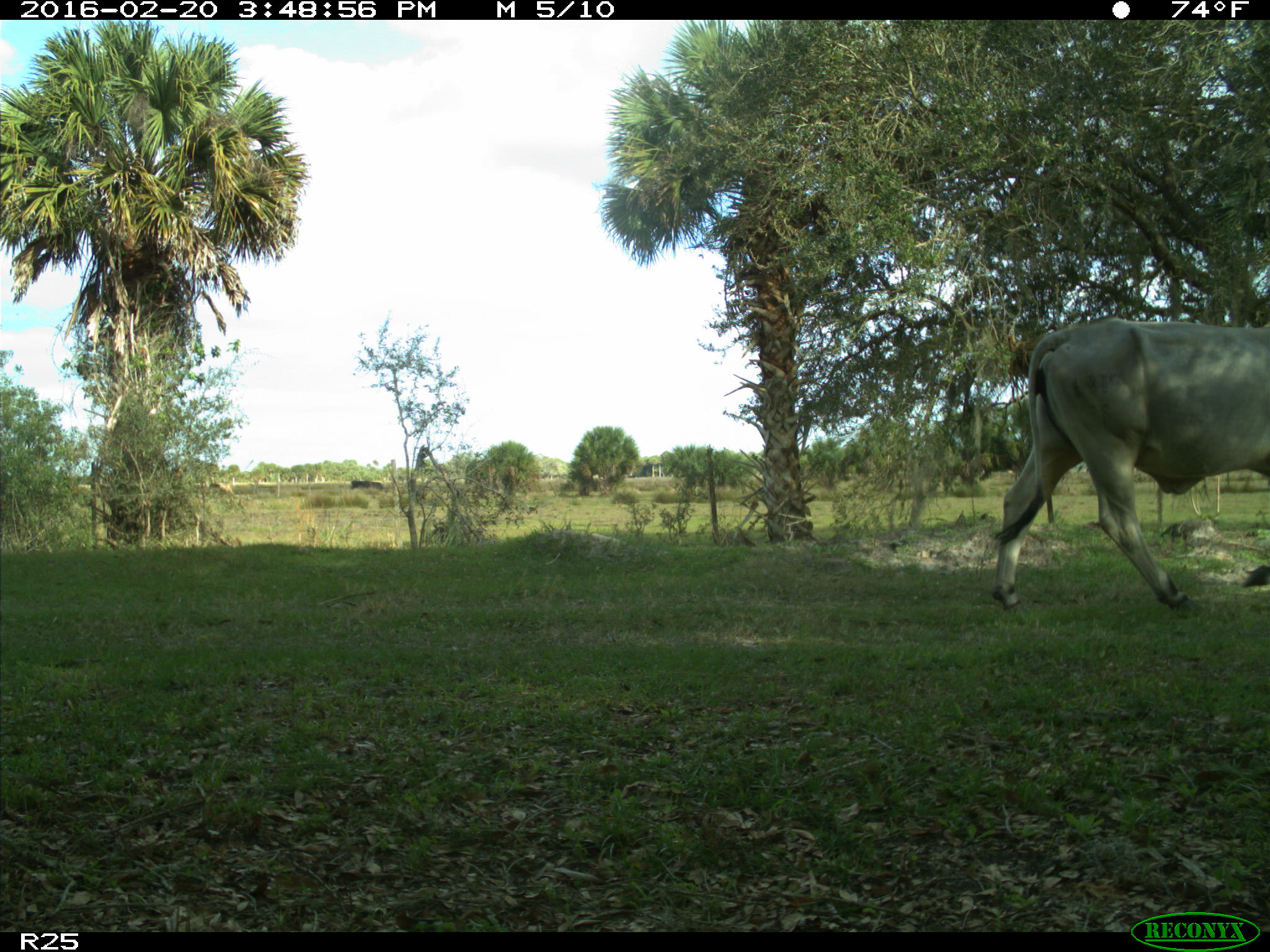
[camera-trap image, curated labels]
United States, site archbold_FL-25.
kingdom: Animalia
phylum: Chordata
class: Mammalia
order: Artiodactyla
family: Bovidae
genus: Bos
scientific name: Bos taurus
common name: domestic cow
Bos taurus (domestic cow).